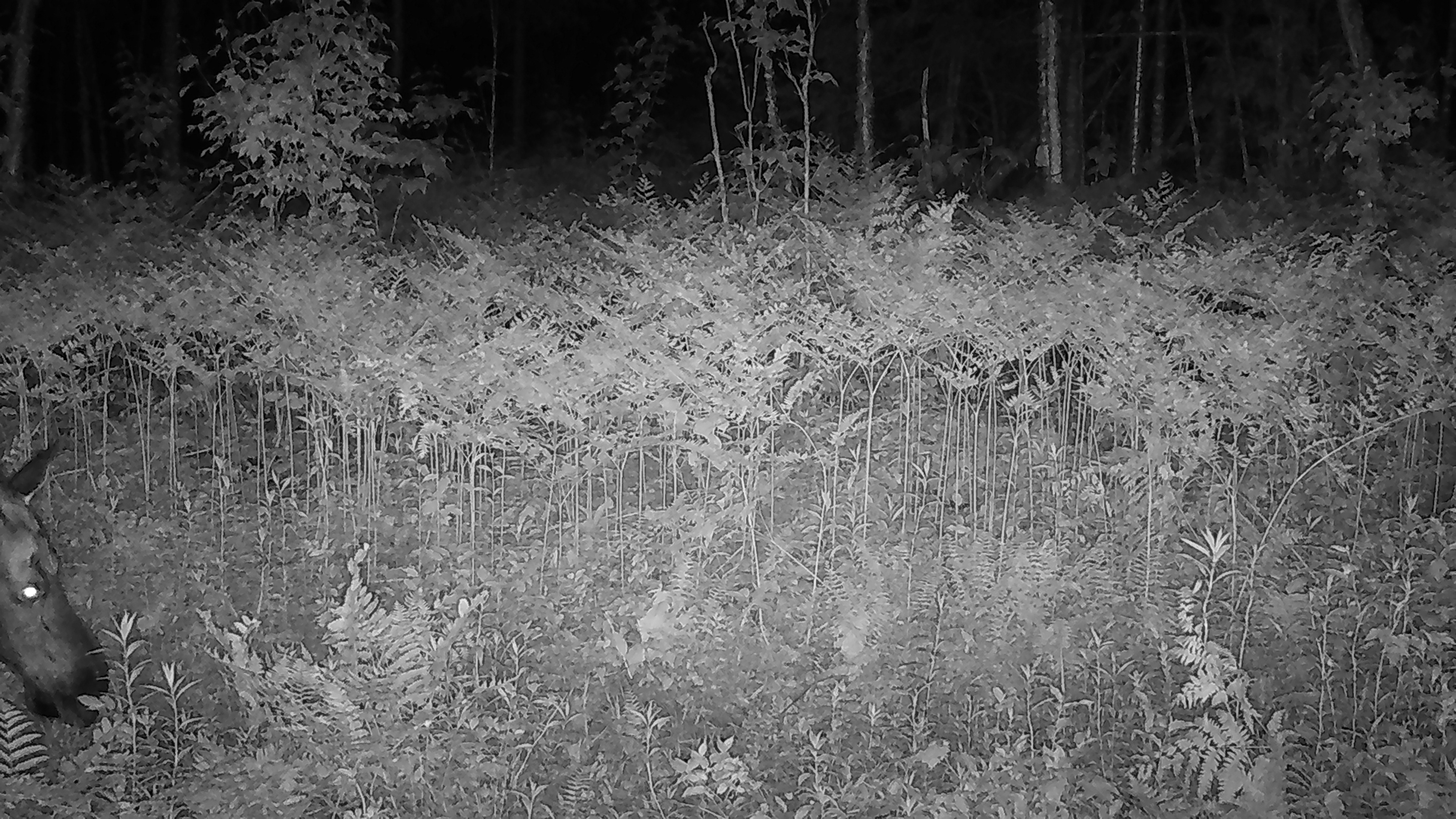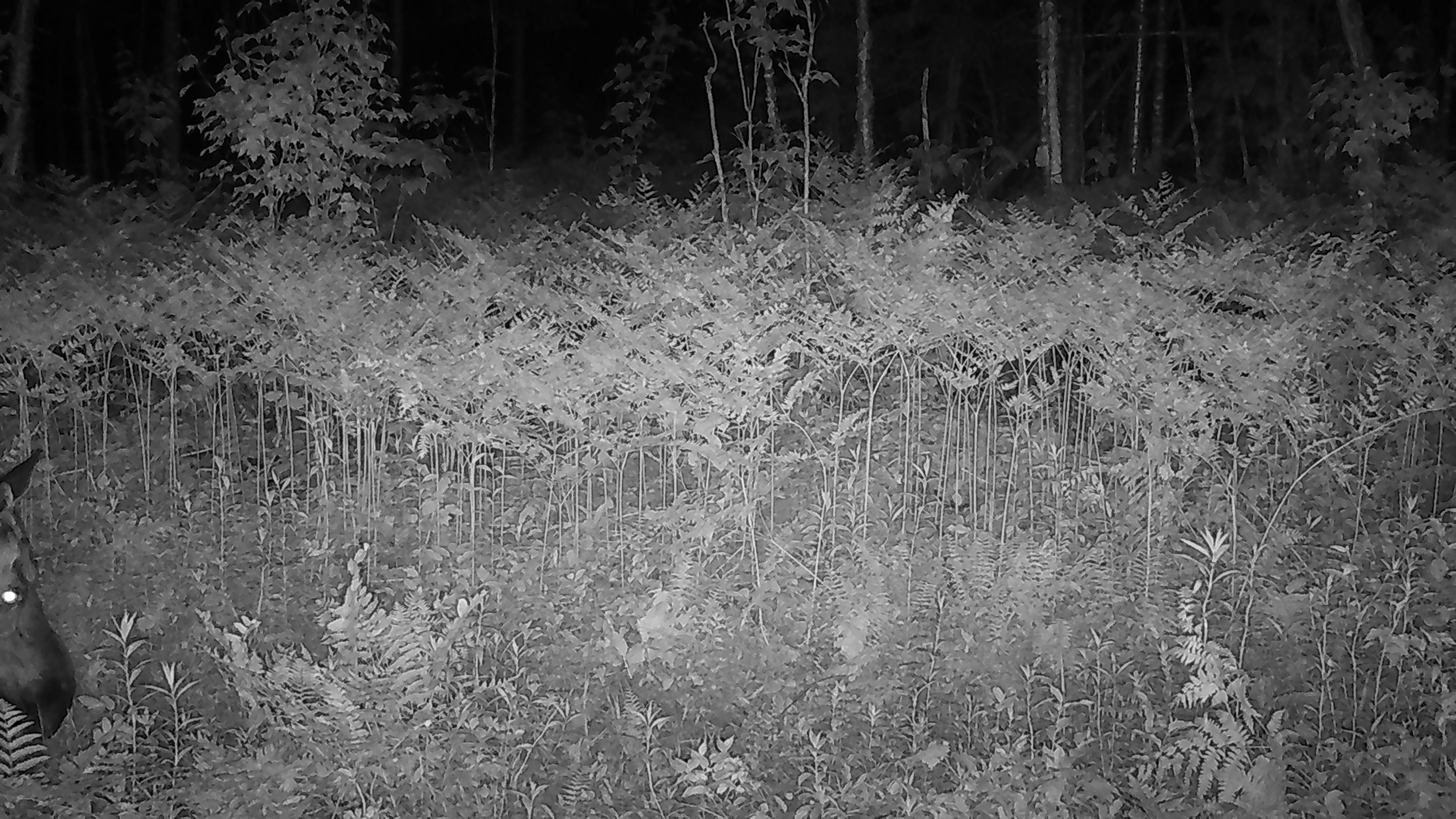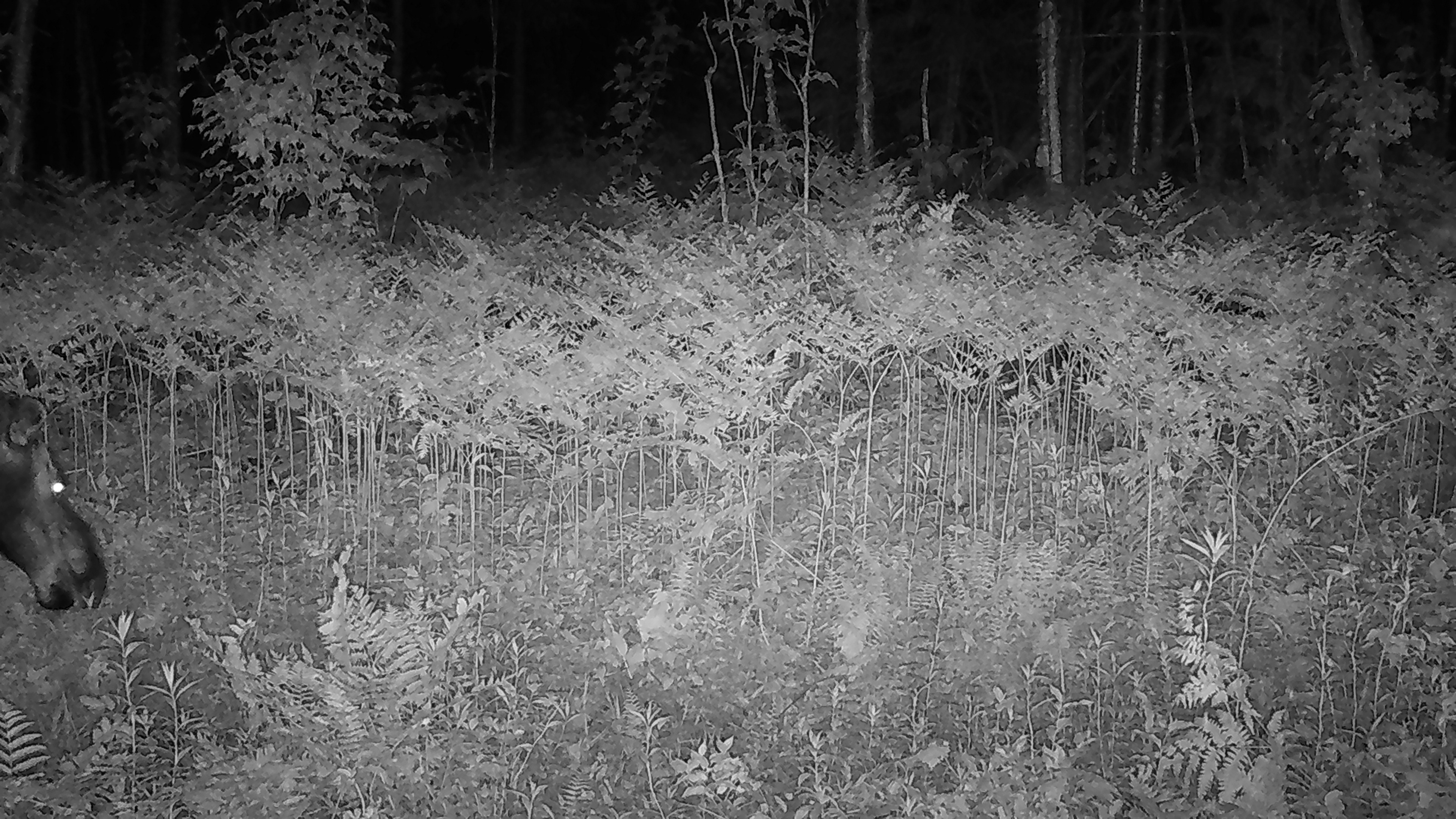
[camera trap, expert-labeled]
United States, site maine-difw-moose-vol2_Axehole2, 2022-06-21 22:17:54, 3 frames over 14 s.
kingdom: Animalia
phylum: Chordata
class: Mammalia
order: Artiodactyla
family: Cervidae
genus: Alces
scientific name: Alces alces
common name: moose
Moose (Alces alces).